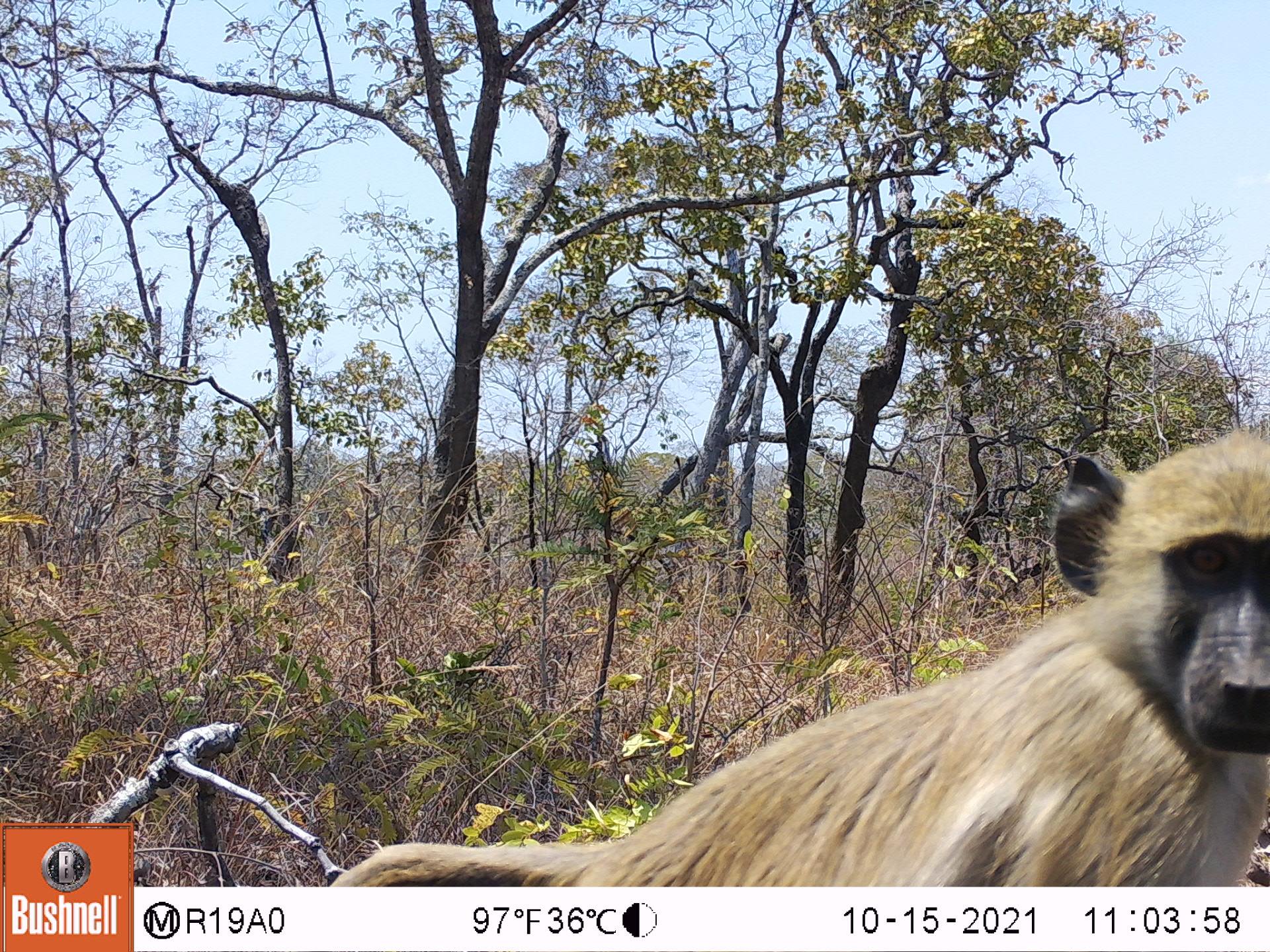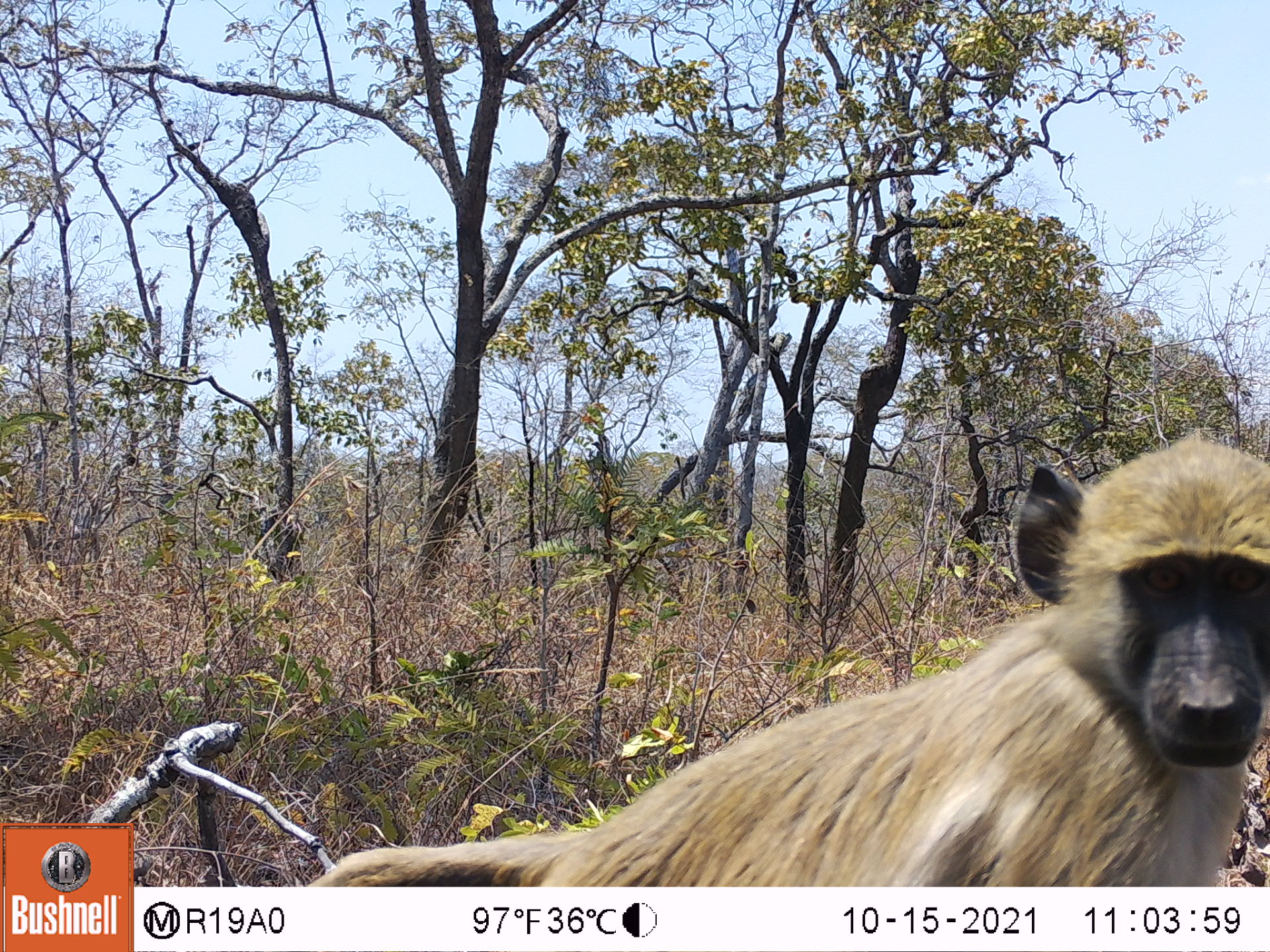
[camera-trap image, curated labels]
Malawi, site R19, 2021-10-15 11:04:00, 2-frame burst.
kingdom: Animalia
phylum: Chordata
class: Mammalia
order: Primates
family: Cercopithecidae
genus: Papio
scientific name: Papio cynocephalus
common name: yellow baboon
Yellow baboon (Papio cynocephalus), count 1.